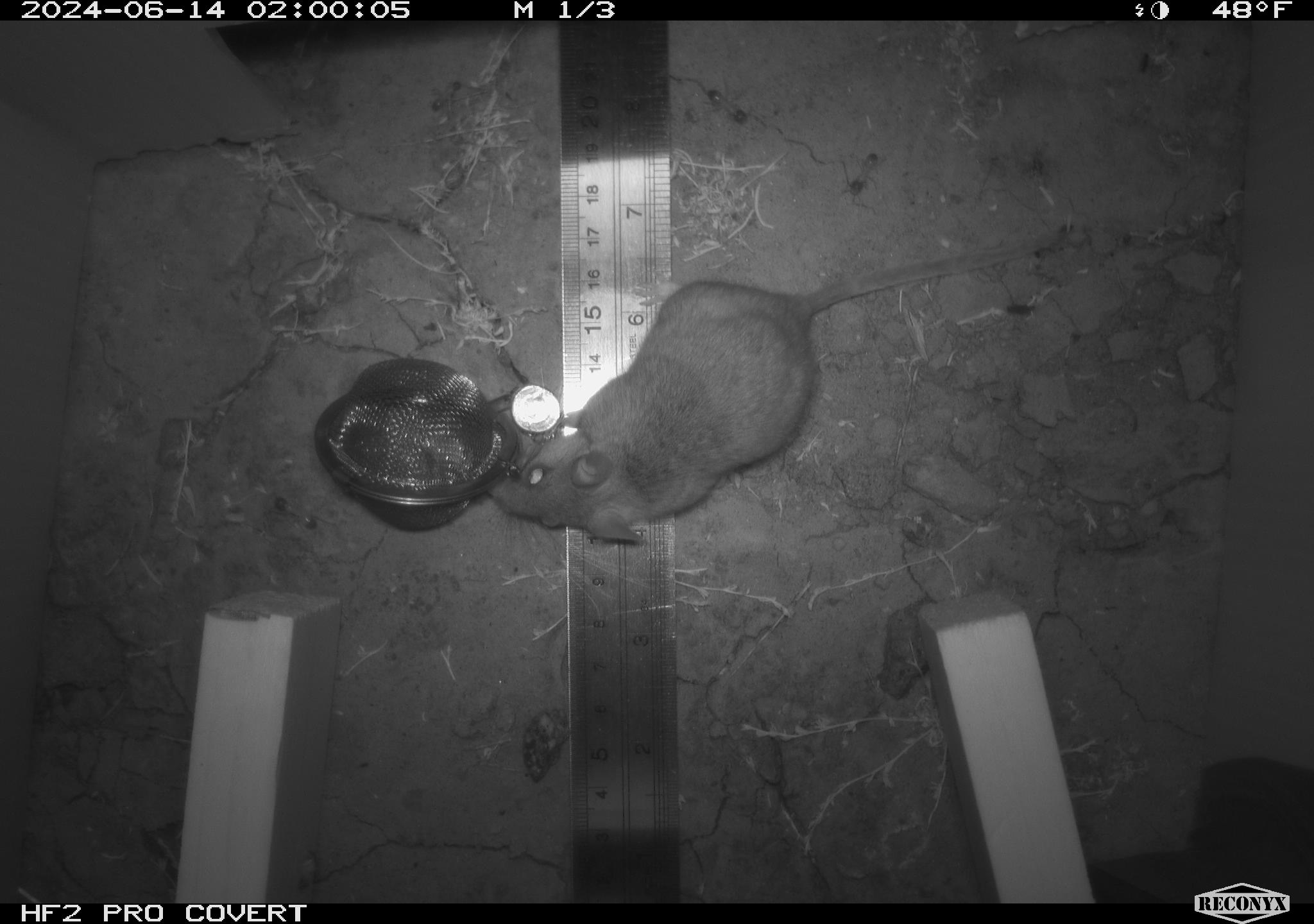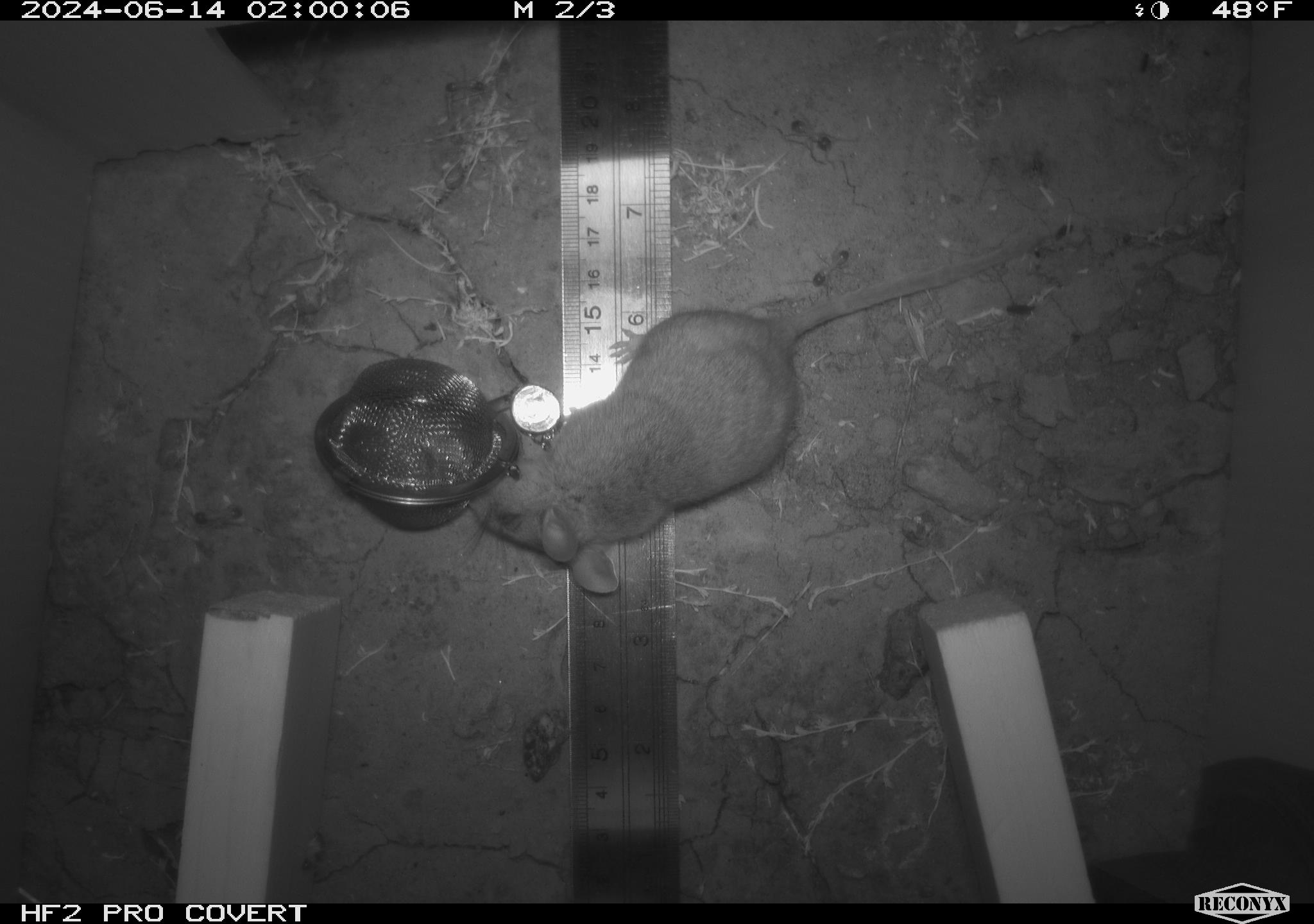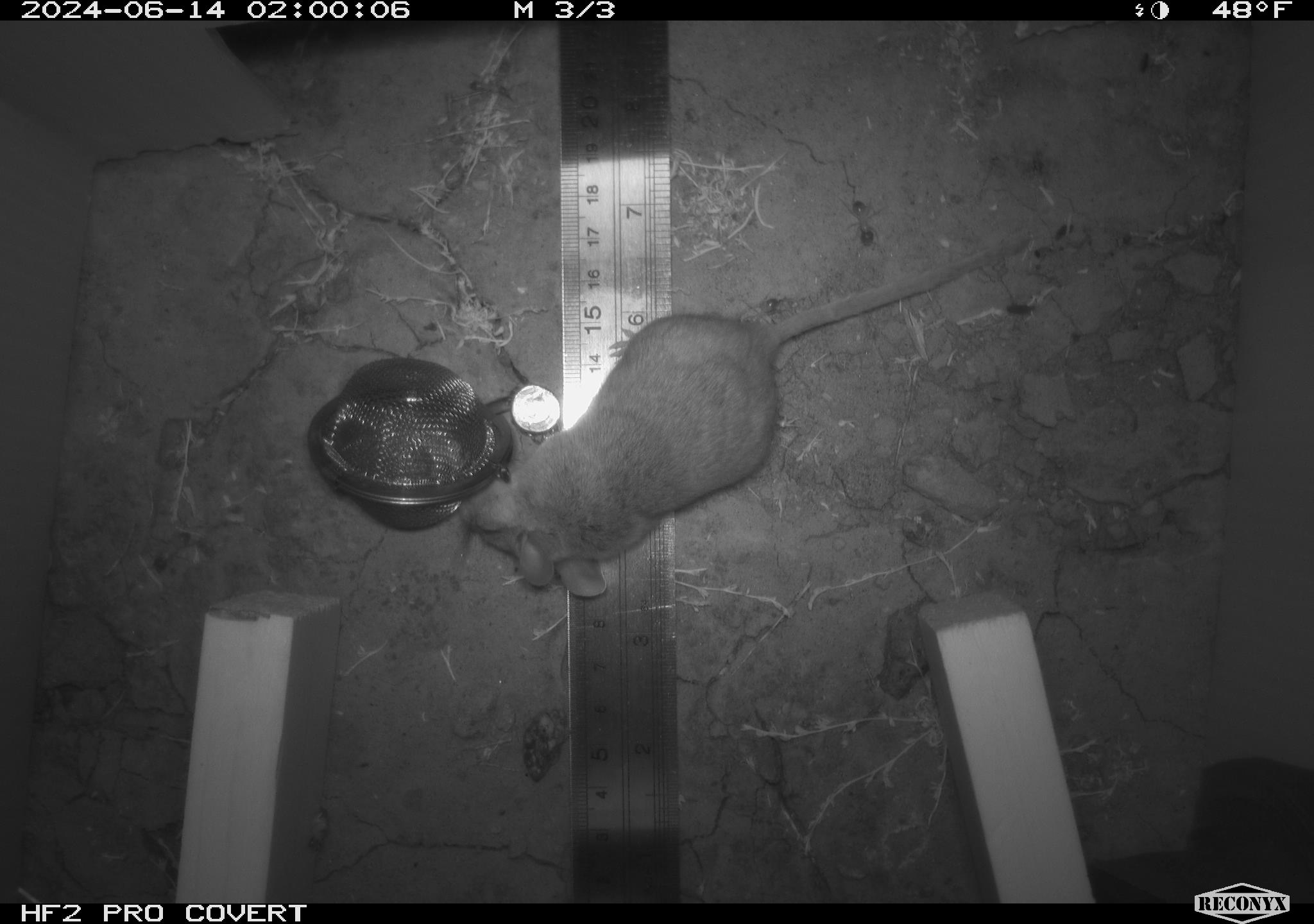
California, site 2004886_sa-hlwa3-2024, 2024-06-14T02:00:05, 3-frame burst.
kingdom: Animalia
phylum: Chordata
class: Mammalia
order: Rodentia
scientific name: Rodentia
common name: mouse species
Mouse species (Rodentia).